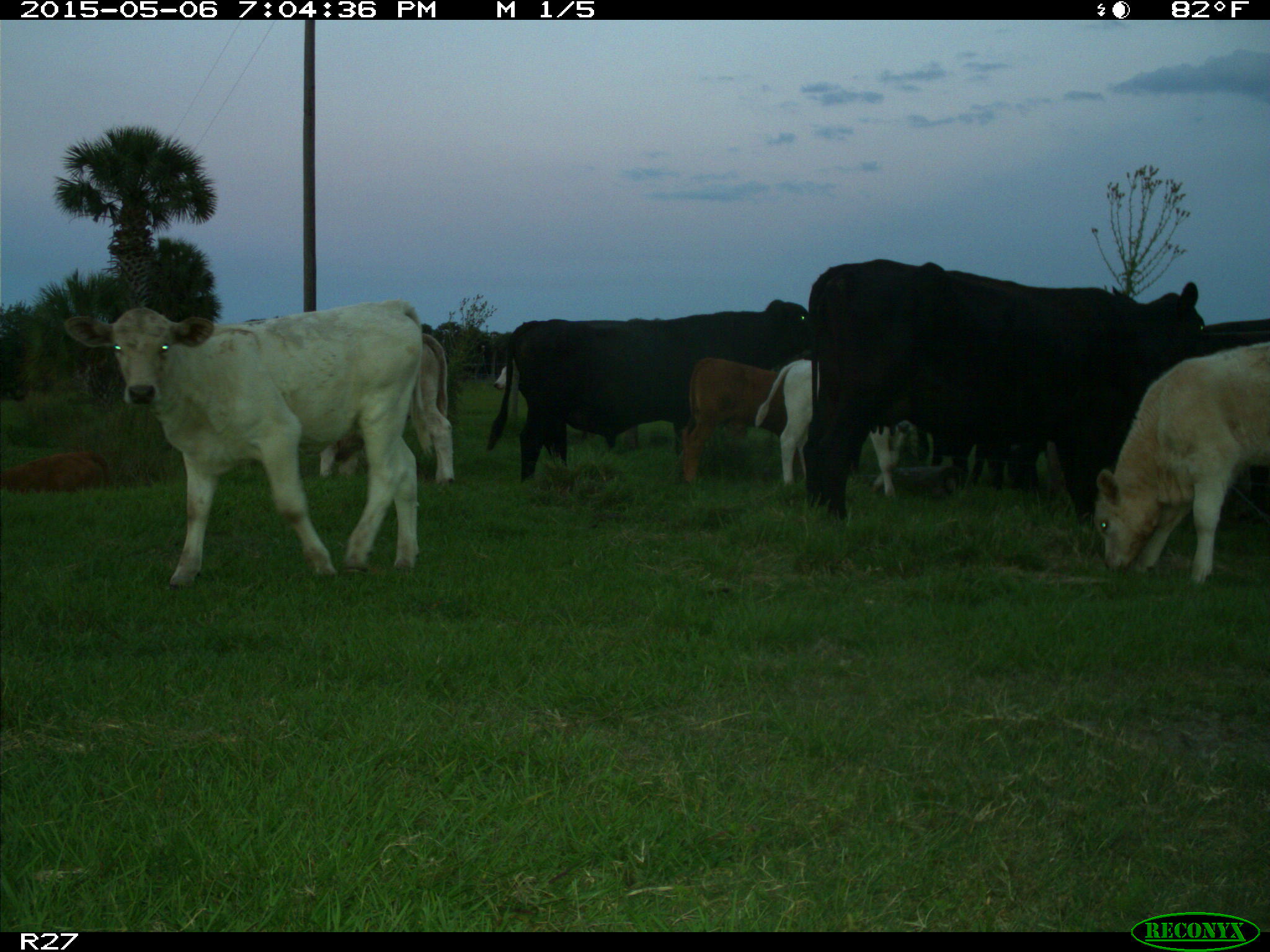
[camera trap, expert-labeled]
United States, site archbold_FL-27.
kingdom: Animalia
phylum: Chordata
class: Mammalia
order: Artiodactyla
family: Bovidae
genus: Bos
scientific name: Bos taurus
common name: domestic cow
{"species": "Bos taurus (domestic cow)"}